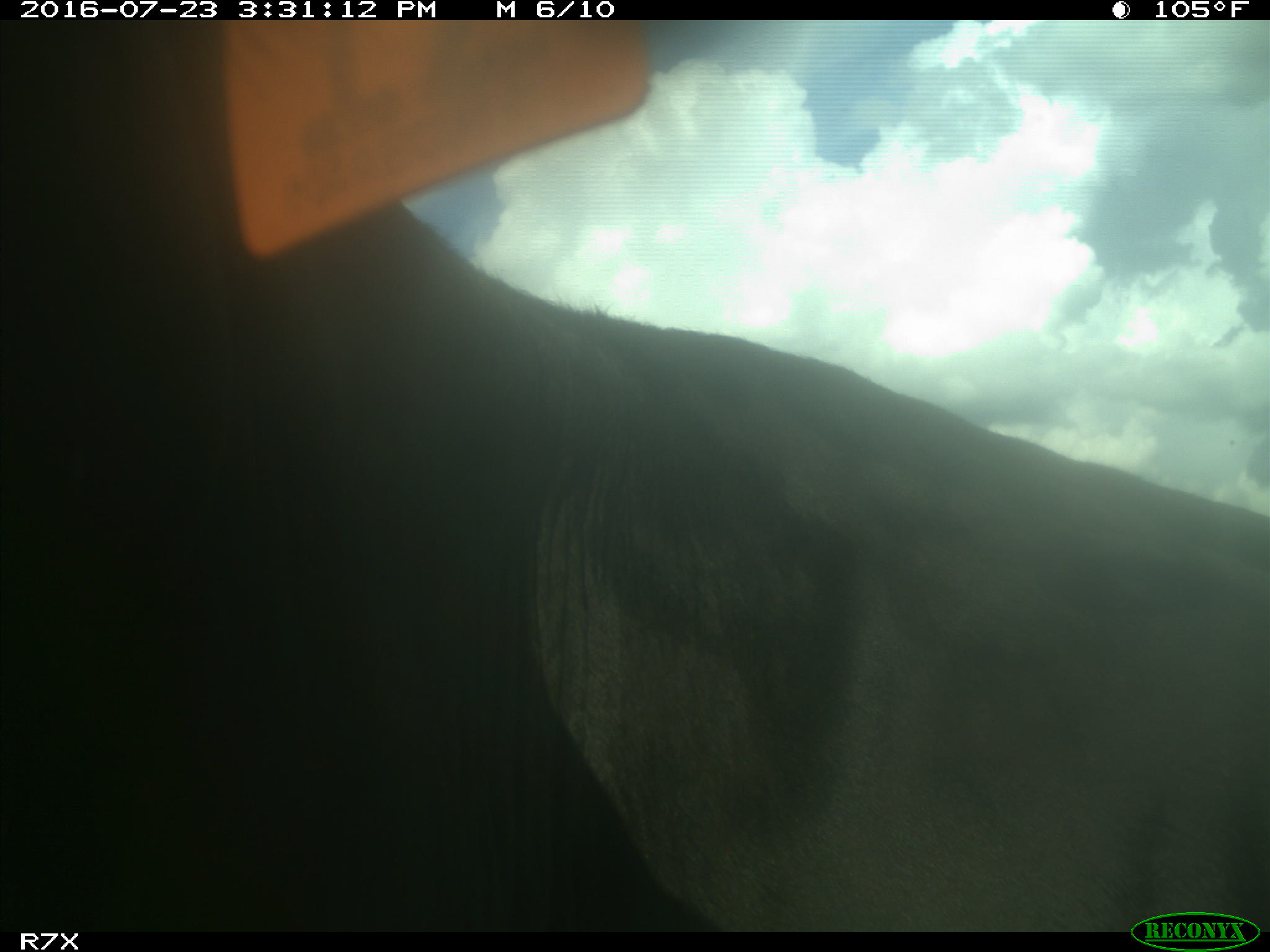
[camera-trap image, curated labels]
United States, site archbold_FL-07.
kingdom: Animalia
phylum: Chordata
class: Mammalia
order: Artiodactyla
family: Bovidae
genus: Bos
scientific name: Bos taurus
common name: domestic cow